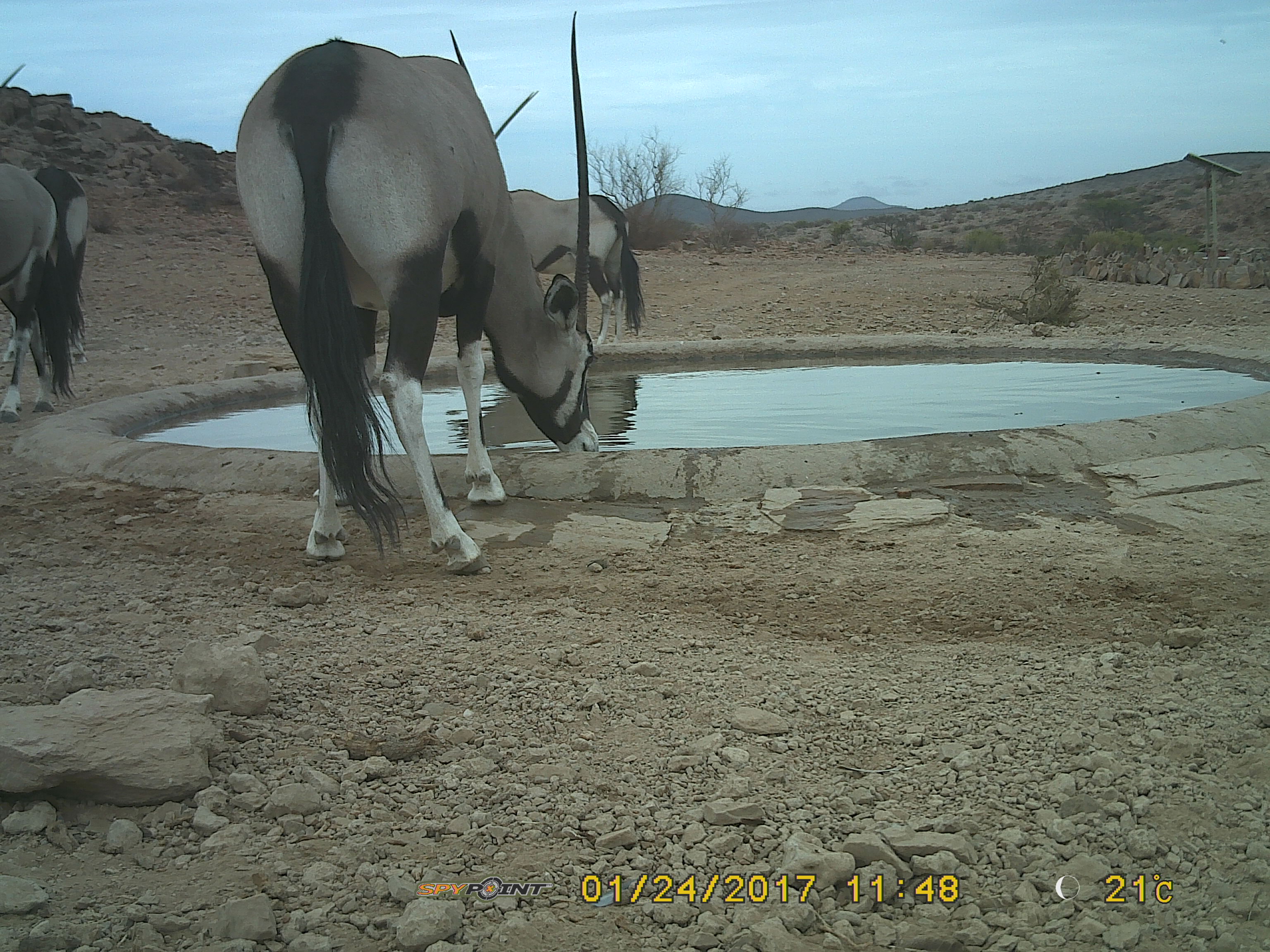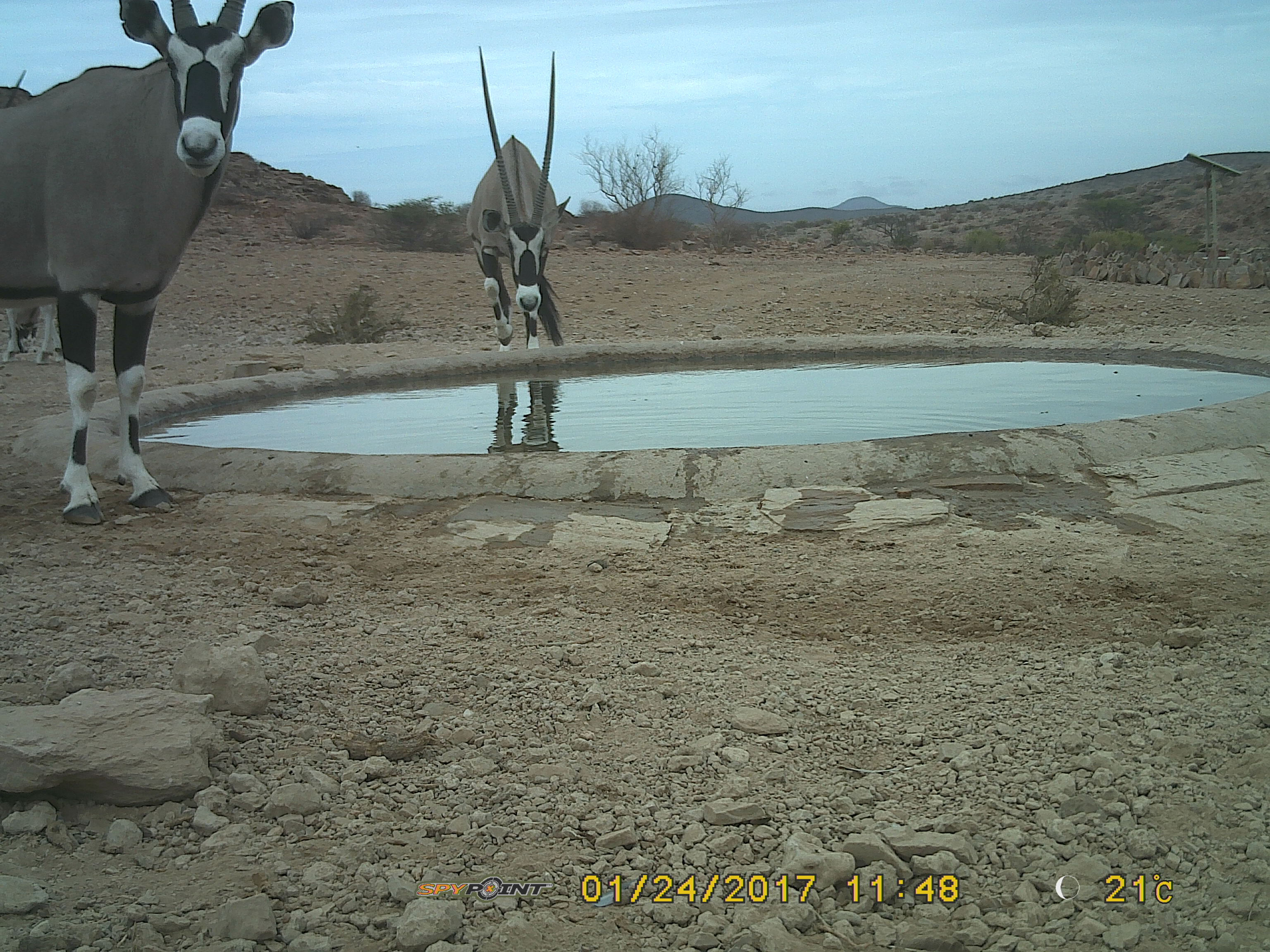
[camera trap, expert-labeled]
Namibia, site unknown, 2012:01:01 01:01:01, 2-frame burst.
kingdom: Animalia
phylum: Chordata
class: Mammalia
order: Artiodactyla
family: Bovidae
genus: Oryx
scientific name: Oryx gazella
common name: gemsbok